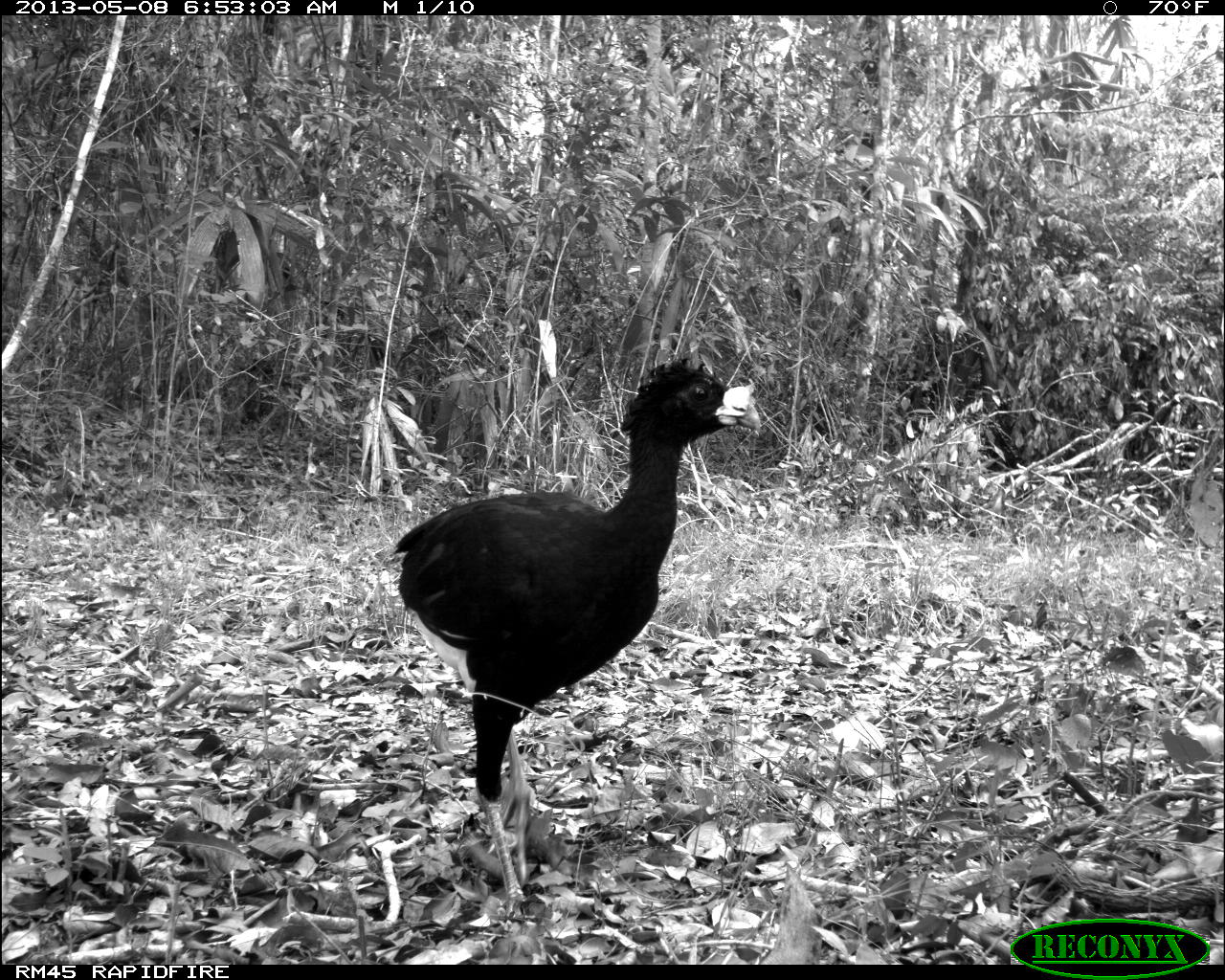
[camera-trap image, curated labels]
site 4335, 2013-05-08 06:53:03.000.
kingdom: Animalia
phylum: Chordata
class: Aves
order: Galliformes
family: Cracidae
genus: Crax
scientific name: Crax rubra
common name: great curassow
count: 1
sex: male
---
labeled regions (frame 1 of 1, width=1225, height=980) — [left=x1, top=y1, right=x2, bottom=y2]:
crax rubra: [left=392, top=354, right=762, bottom=930]